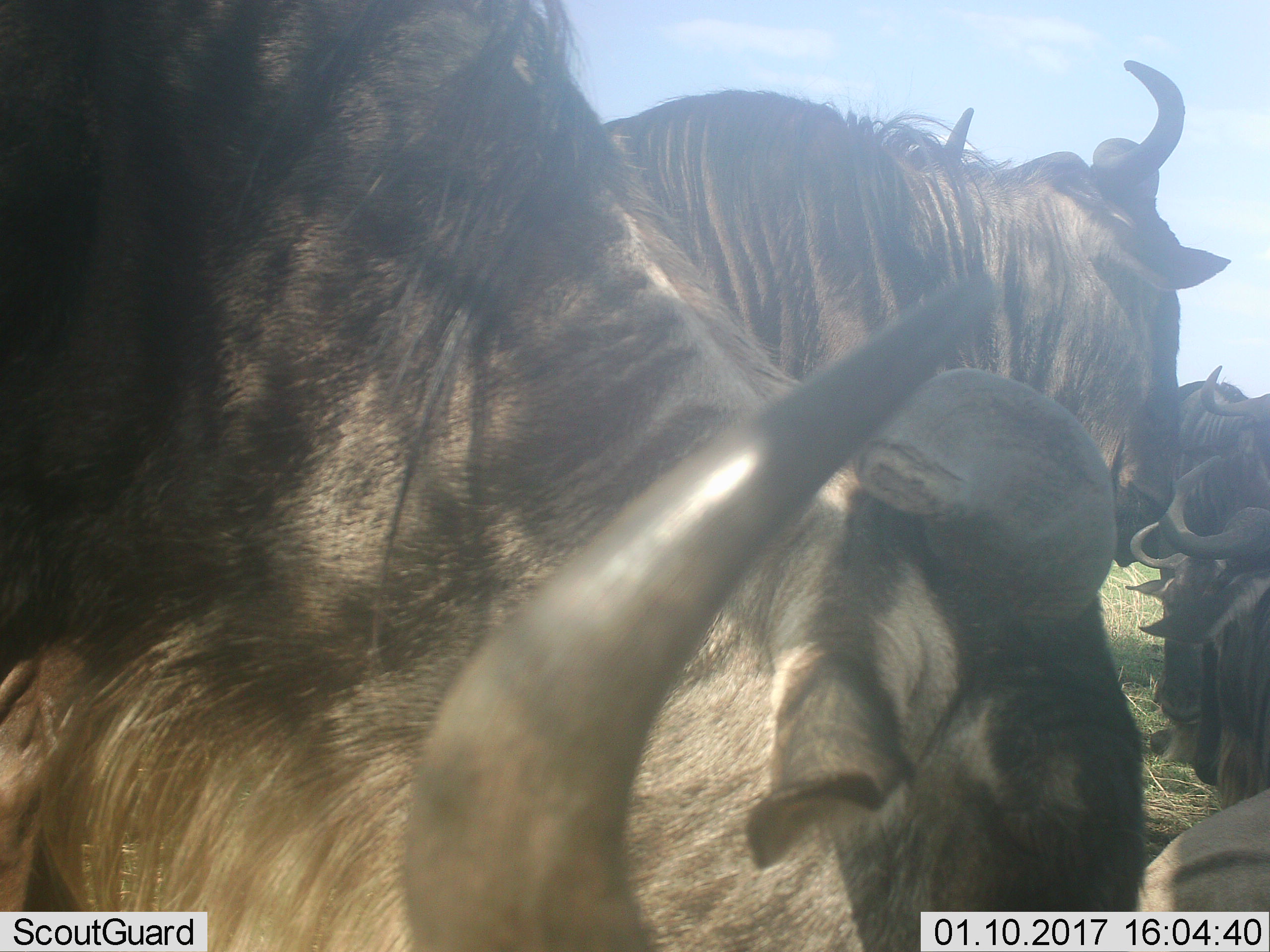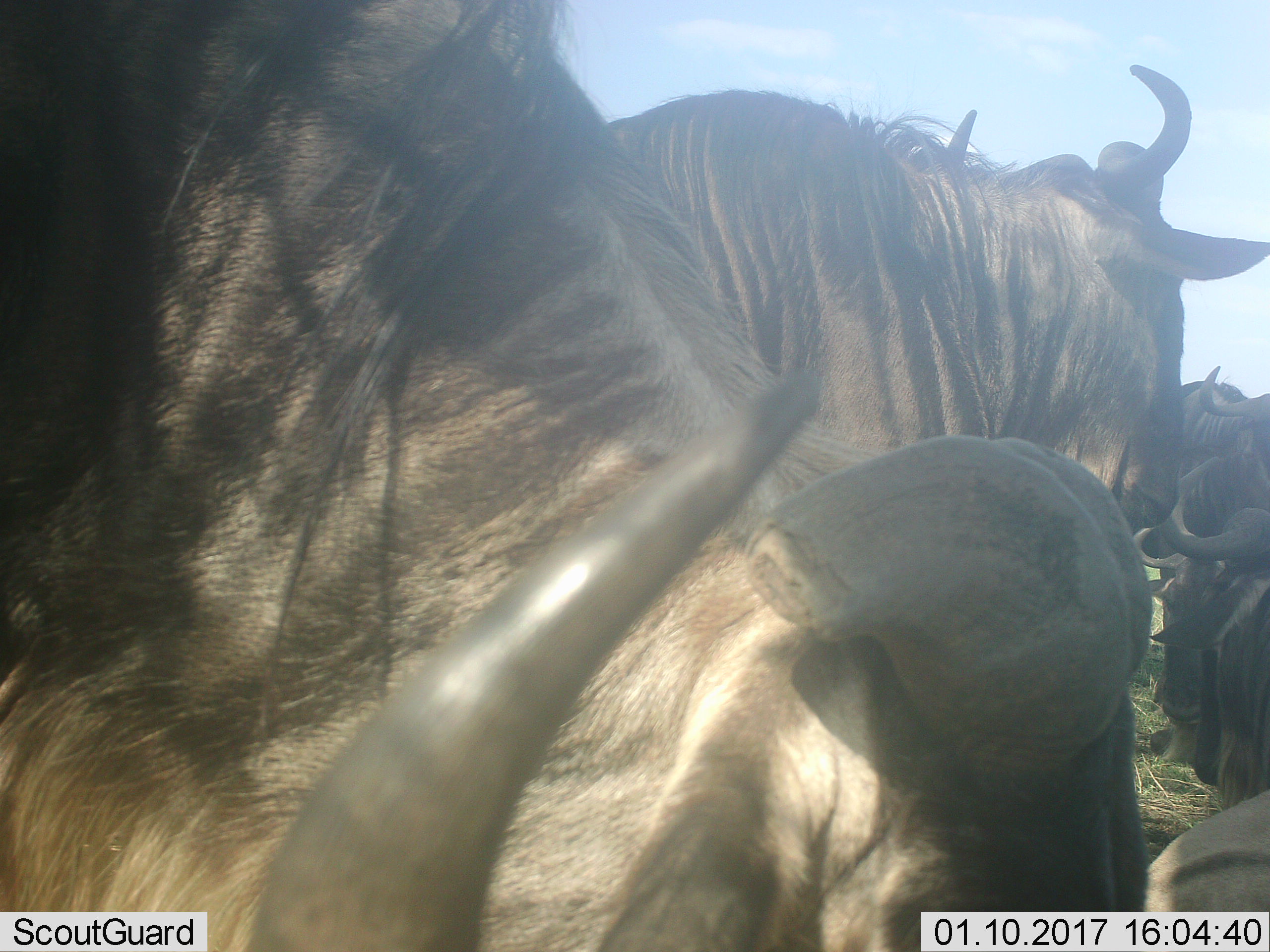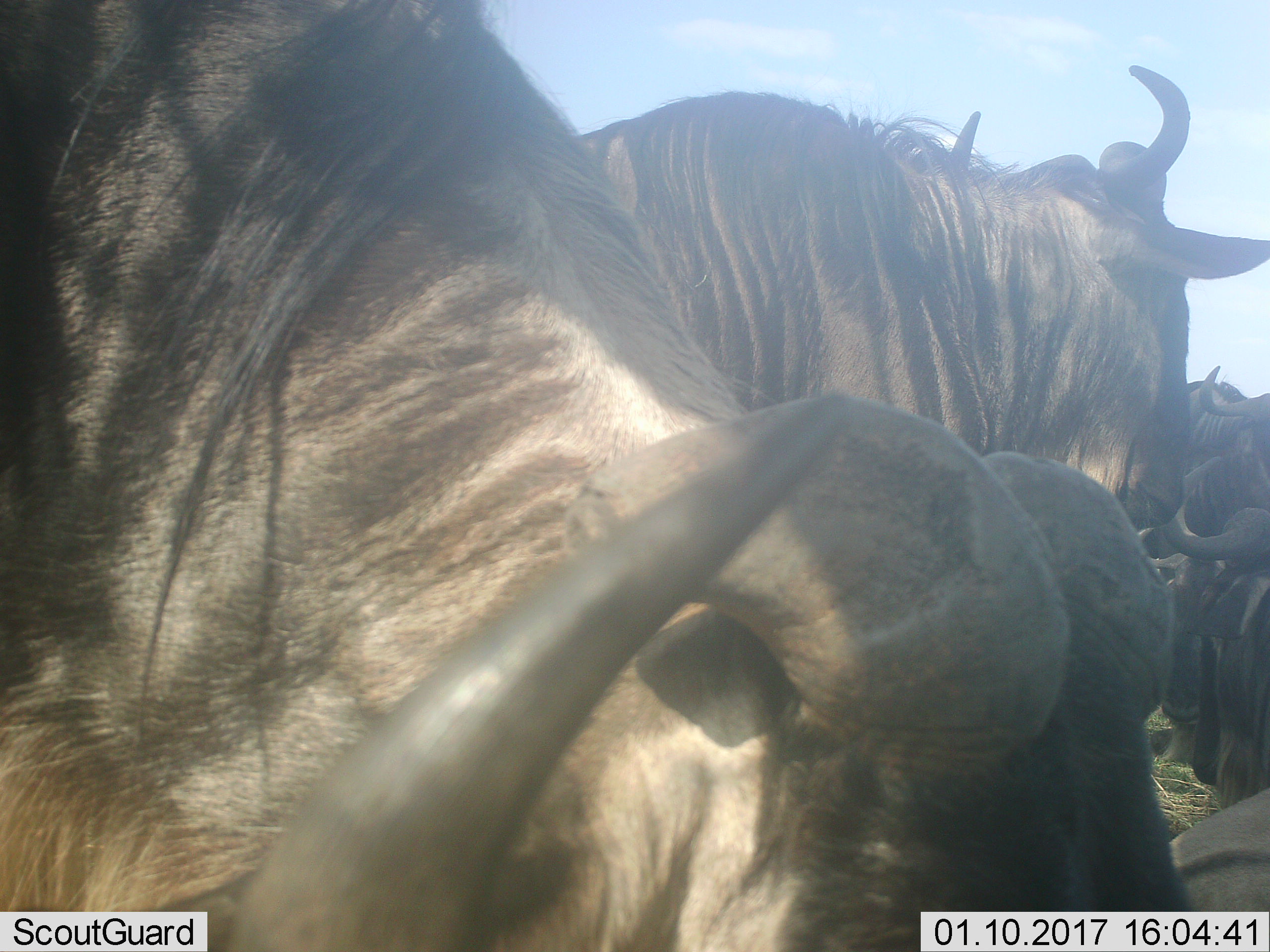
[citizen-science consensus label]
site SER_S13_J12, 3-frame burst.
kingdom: Animalia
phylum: Chordata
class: Mammalia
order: Artiodactyla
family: Bovidae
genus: Connochaetes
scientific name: Connochaetes taurinus taurinus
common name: blue wildebeest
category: wildebeestblue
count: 5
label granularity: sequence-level